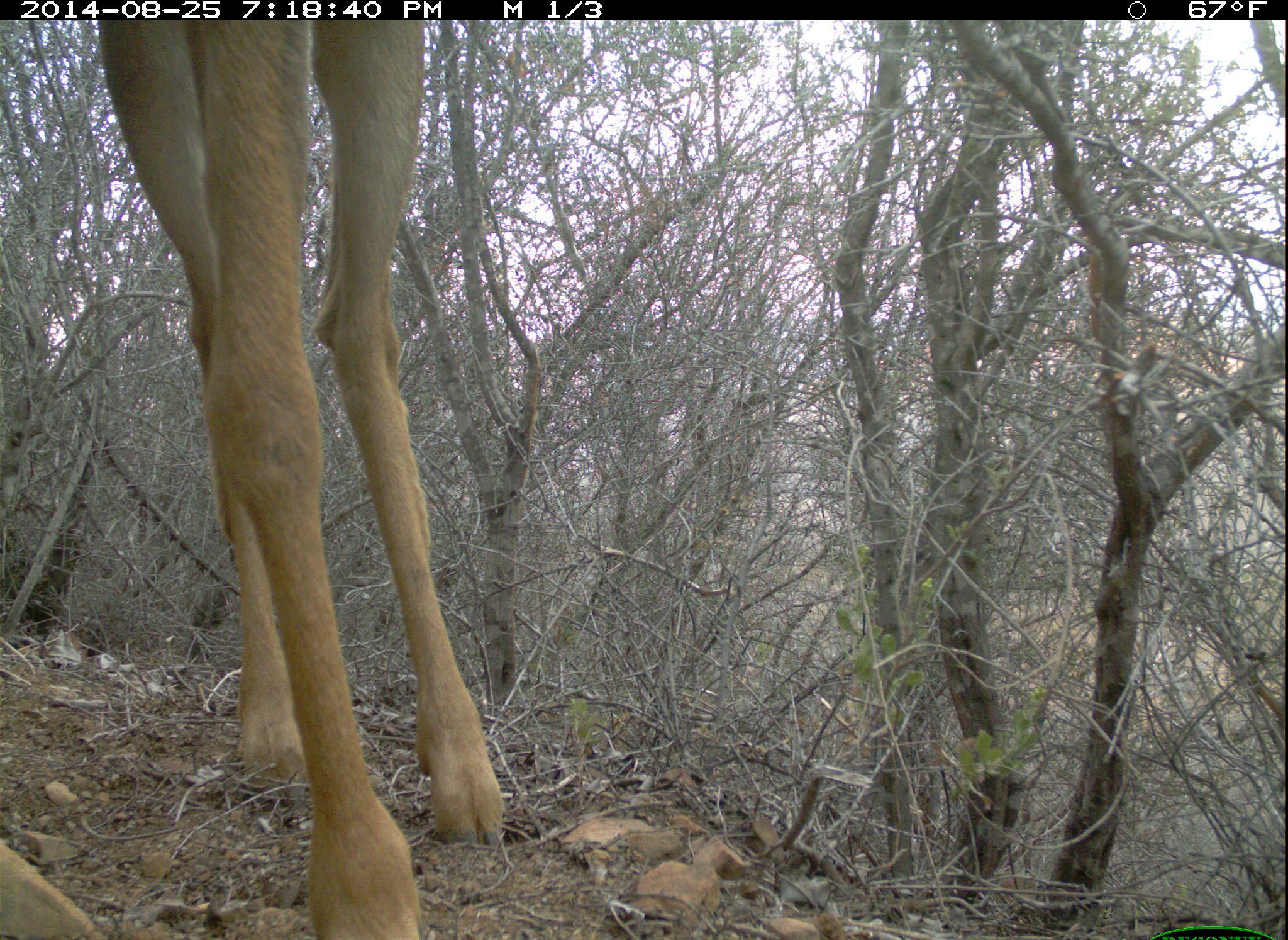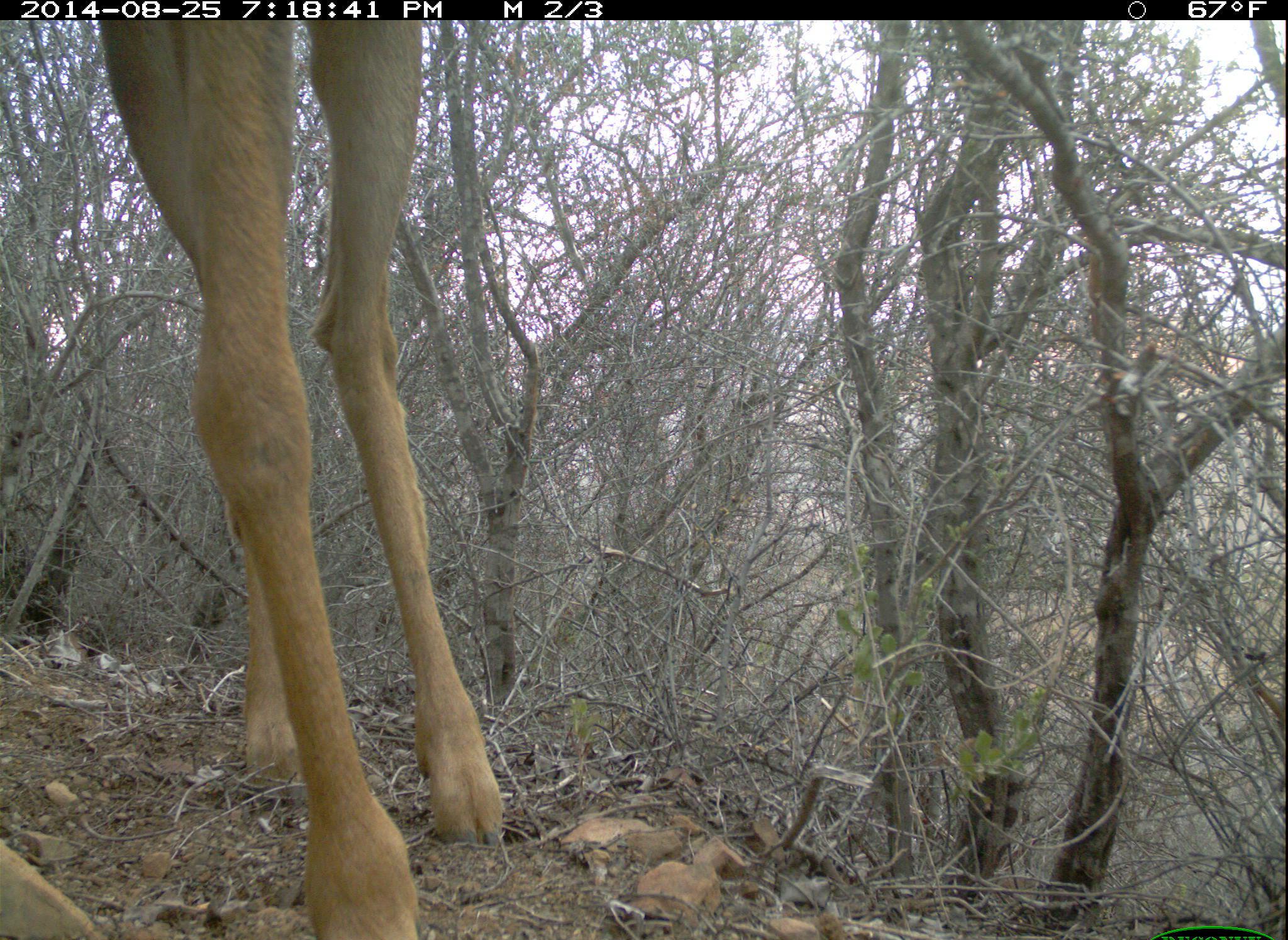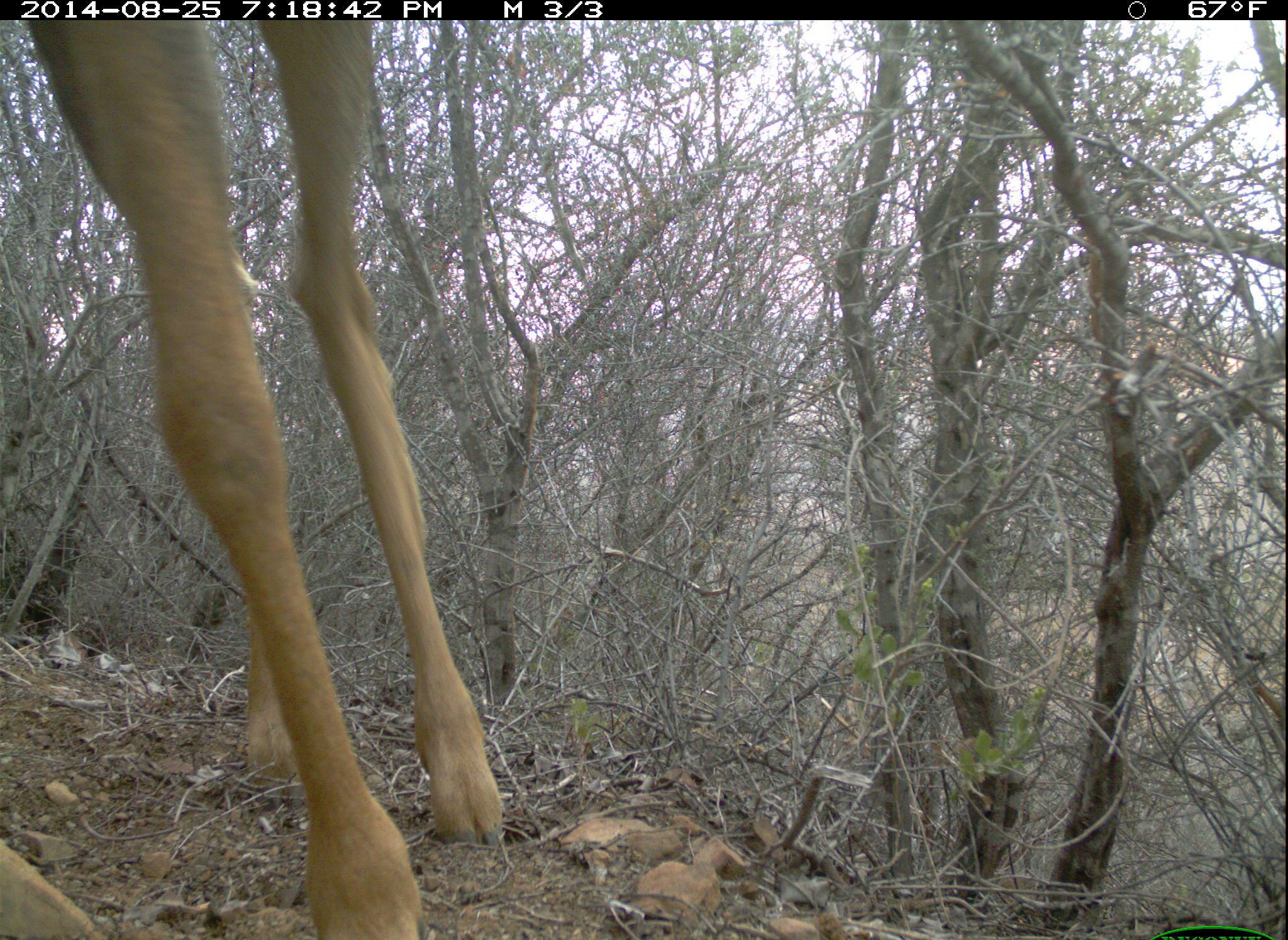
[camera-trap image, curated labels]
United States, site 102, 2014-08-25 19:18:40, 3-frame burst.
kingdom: Animalia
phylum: Chordata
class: Mammalia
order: Artiodactyla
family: Cervidae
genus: Odocoileus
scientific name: Odocoileus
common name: deer